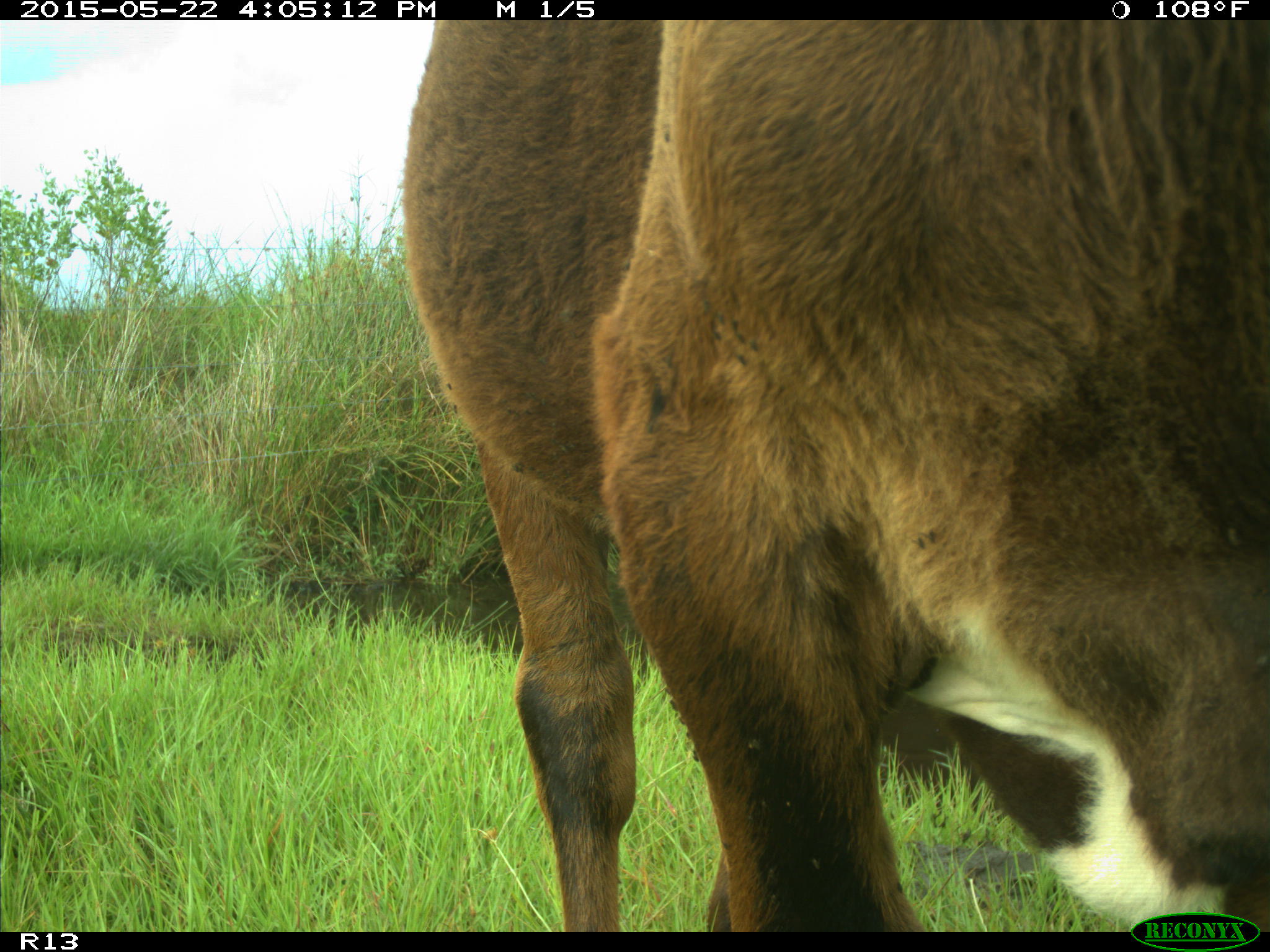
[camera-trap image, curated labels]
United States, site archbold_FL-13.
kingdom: Animalia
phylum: Chordata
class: Mammalia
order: Artiodactyla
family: Bovidae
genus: Bos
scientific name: Bos taurus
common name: domestic cow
Bos taurus (domestic cow).